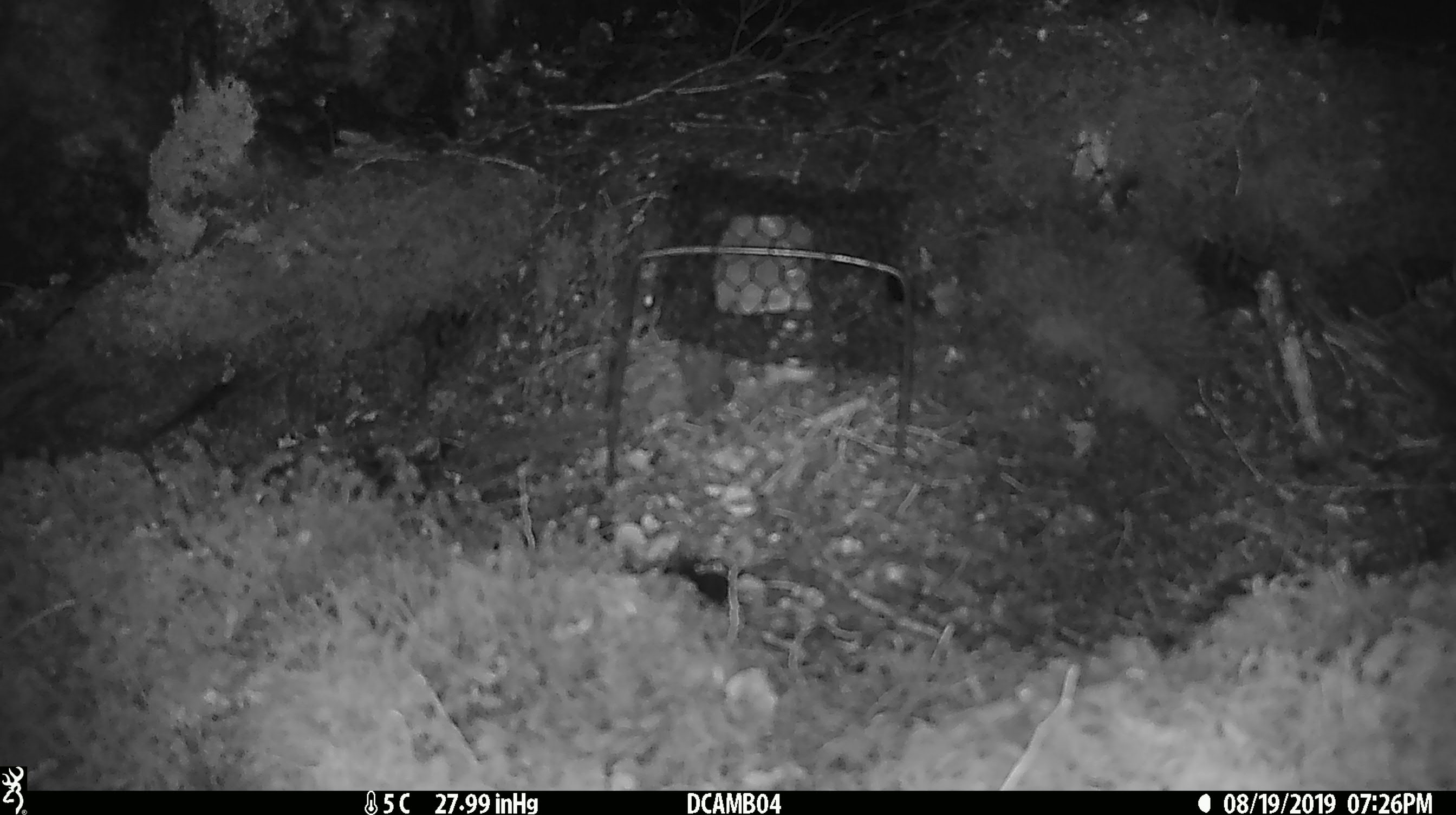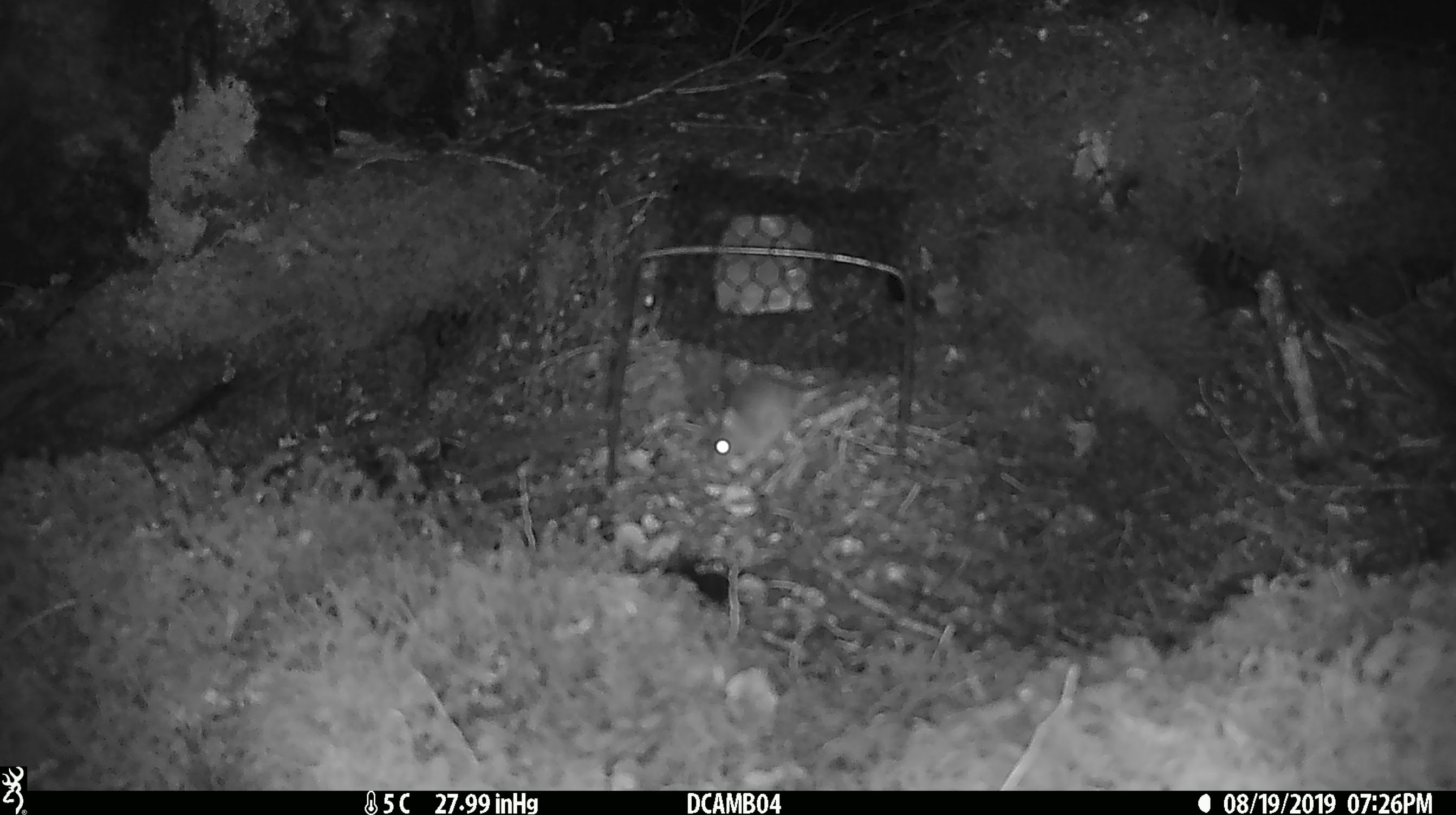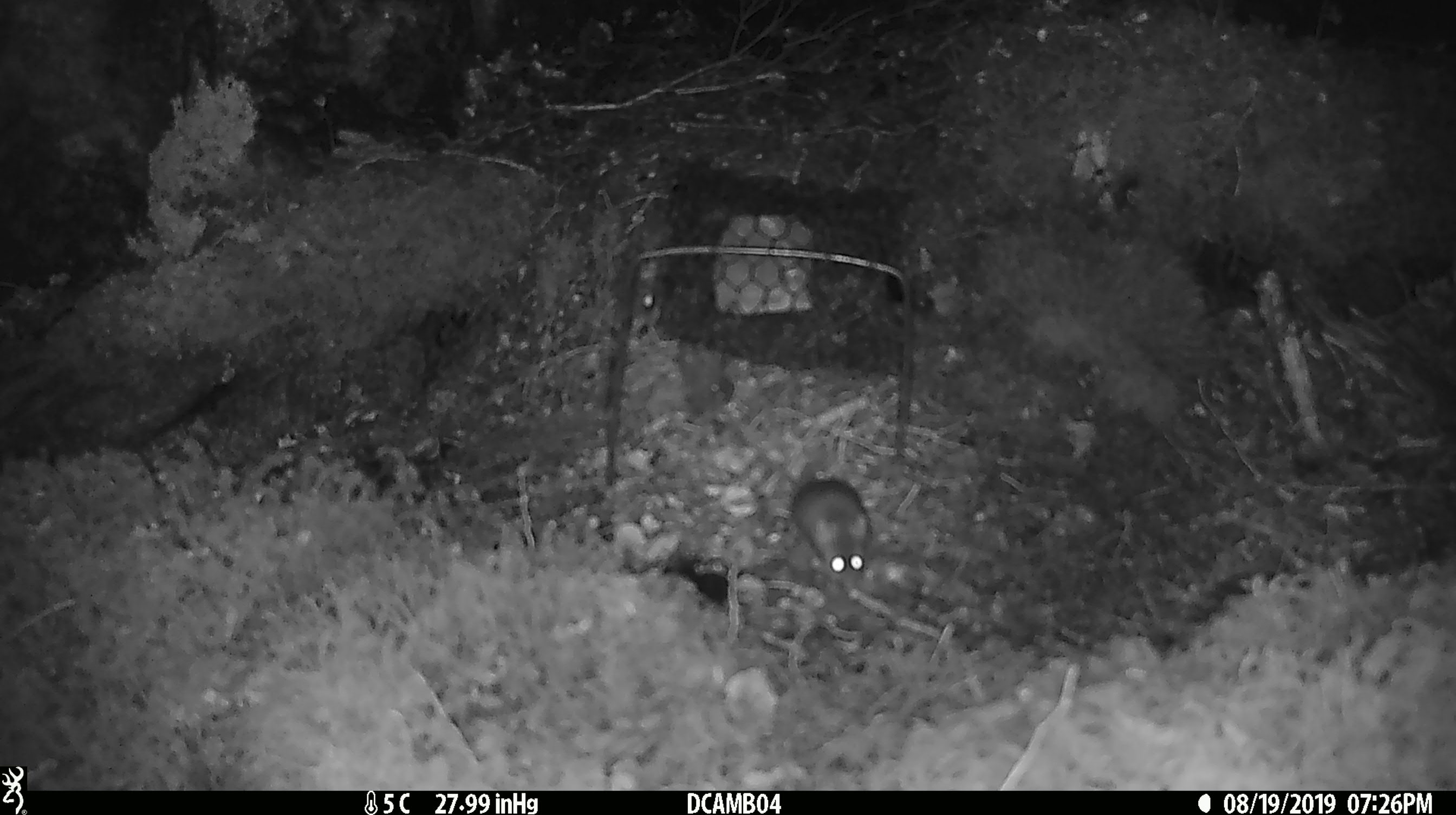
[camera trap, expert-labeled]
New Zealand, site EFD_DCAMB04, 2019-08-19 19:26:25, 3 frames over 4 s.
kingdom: Animalia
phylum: Chordata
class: Mammalia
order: Rodentia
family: Muridae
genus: Mus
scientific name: Mus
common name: mouse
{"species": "mouse (Mus)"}